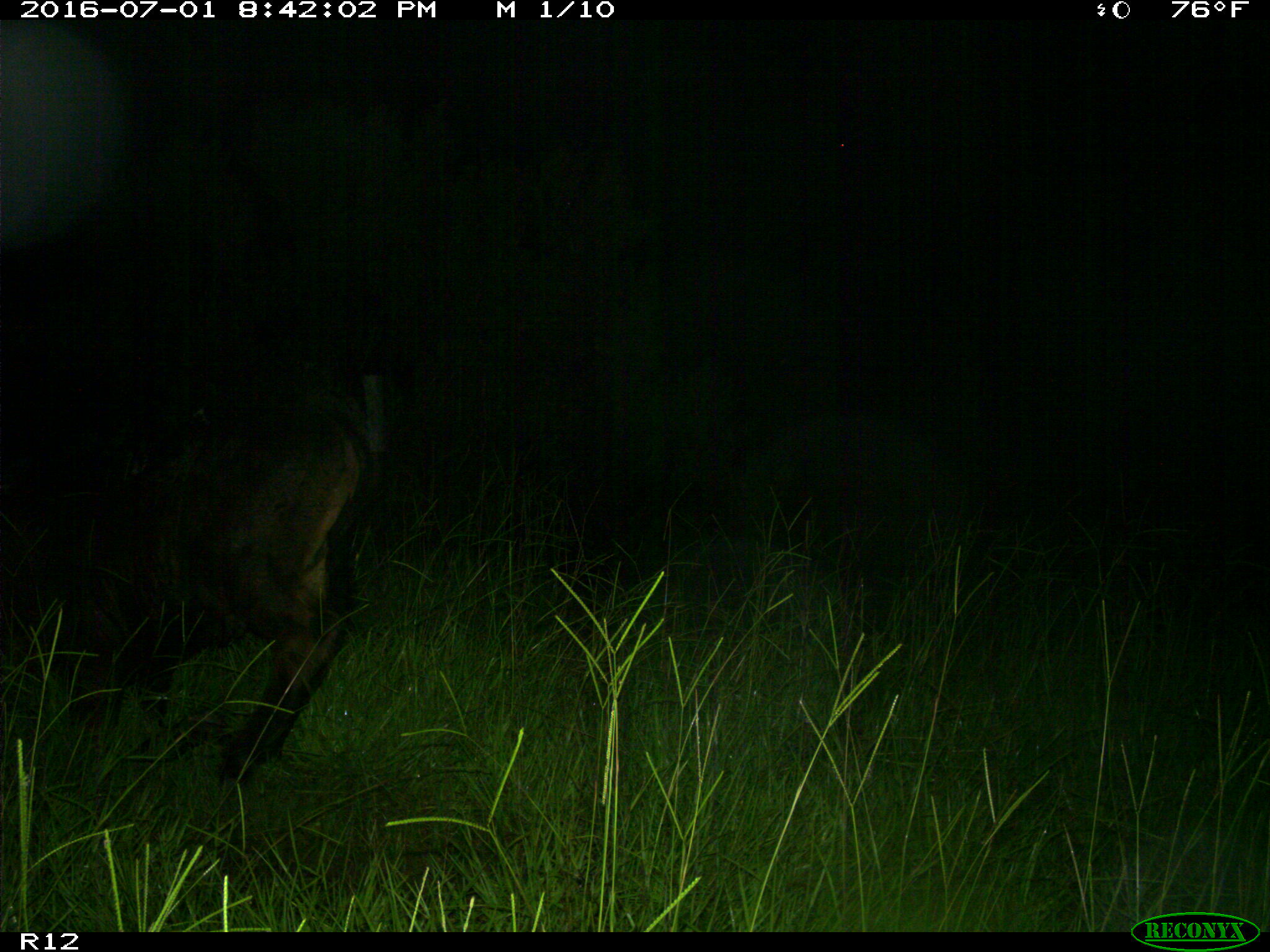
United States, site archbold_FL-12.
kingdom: Animalia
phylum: Chordata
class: Mammalia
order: Artiodactyla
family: Bovidae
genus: Bos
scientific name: Bos taurus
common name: domestic cow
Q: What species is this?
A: Bos taurus (domestic cow).